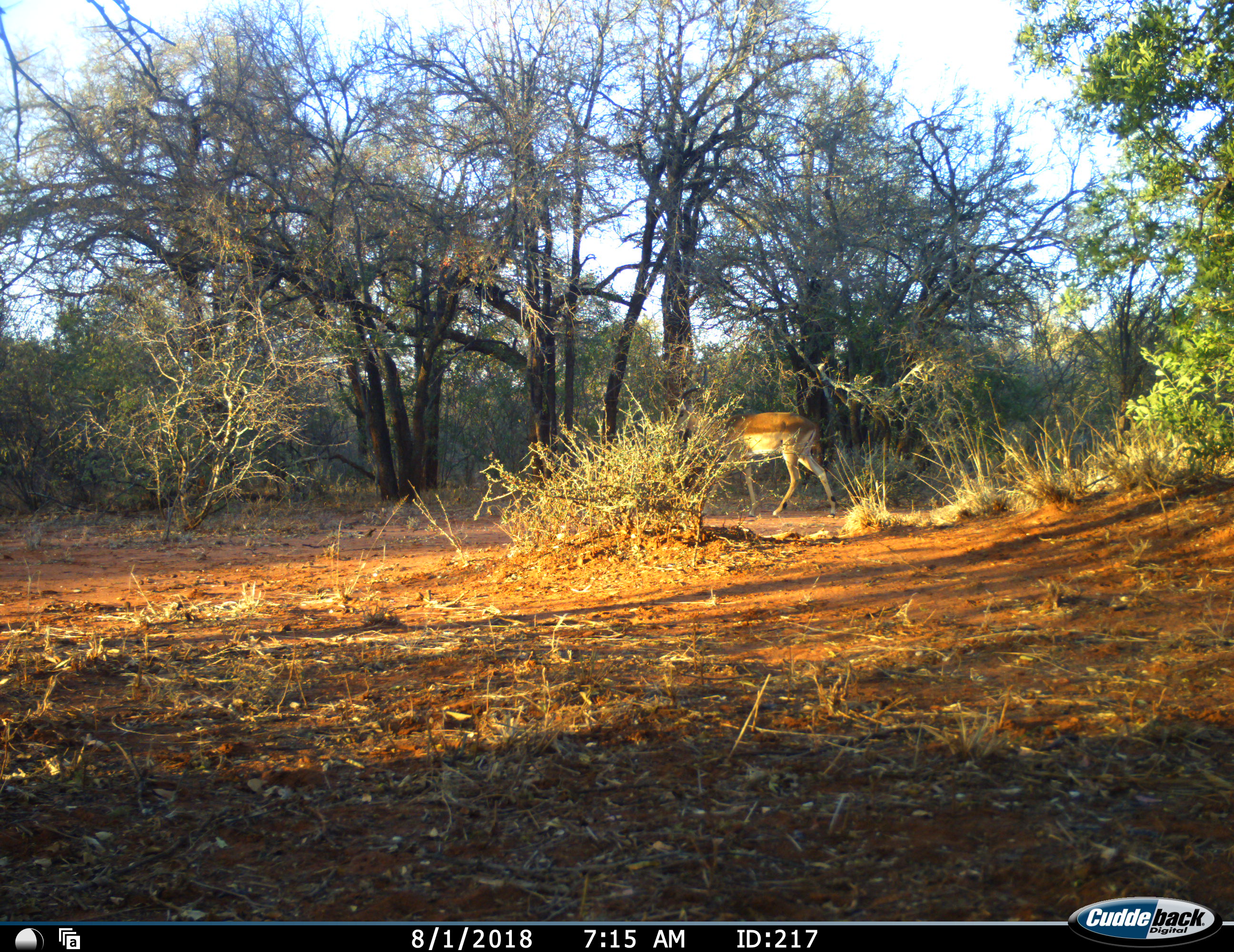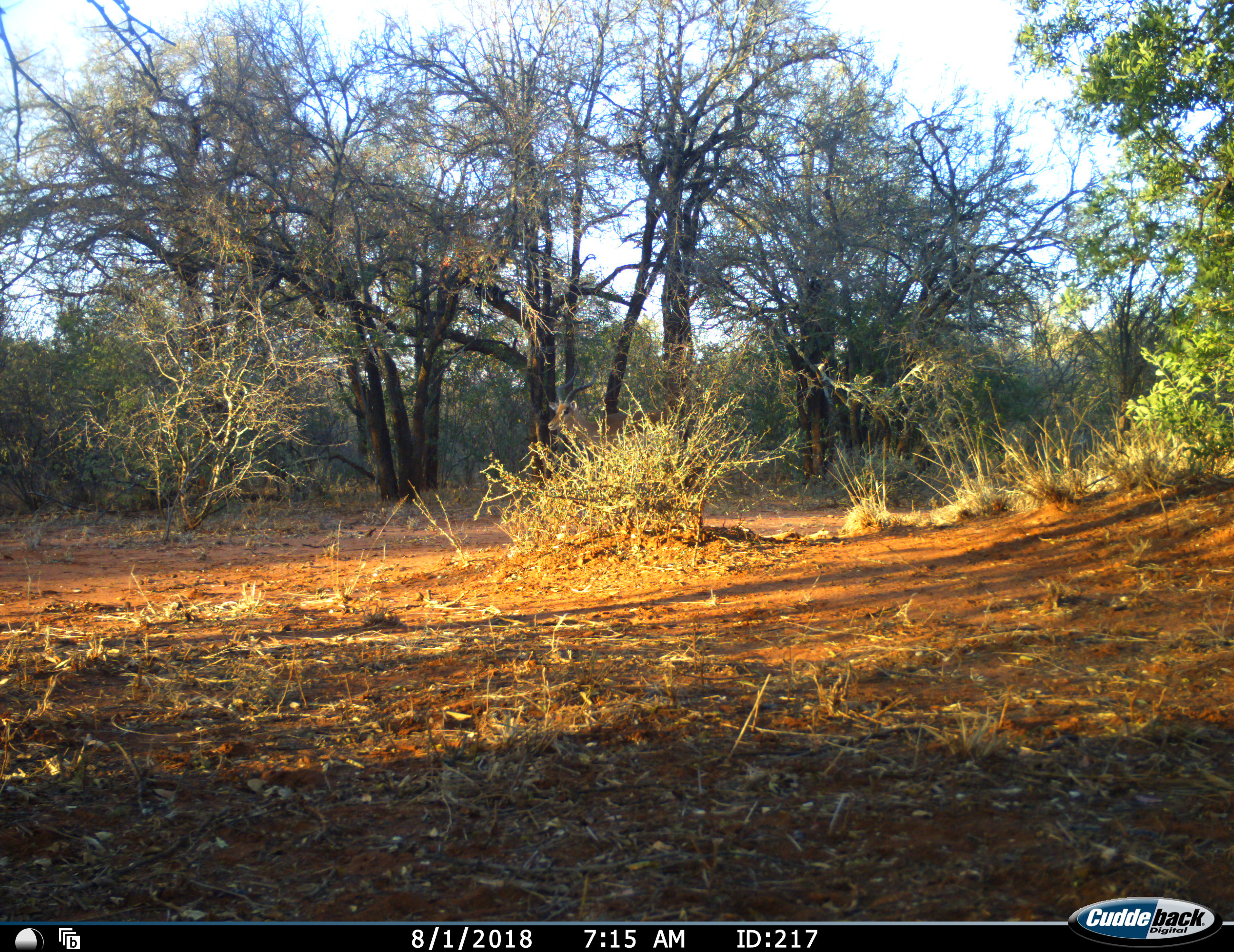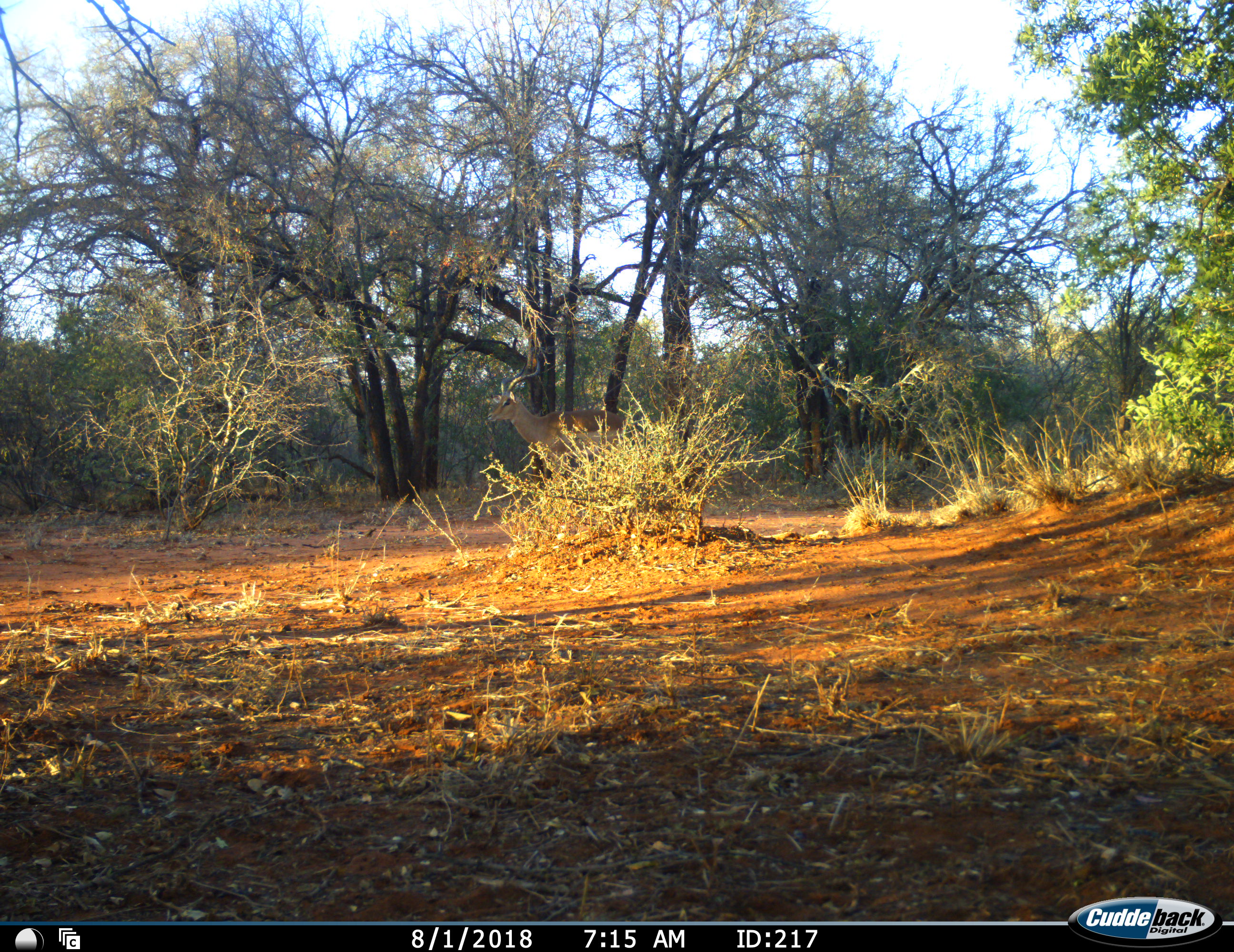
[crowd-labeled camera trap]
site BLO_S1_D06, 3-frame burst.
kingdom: Animalia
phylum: Chordata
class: Mammalia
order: Artiodactyla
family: Bovidae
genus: Aepyceros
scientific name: Aepyceros melampus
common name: impala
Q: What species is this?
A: Impala (Aepyceros melampus).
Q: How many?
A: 1.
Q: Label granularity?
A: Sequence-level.